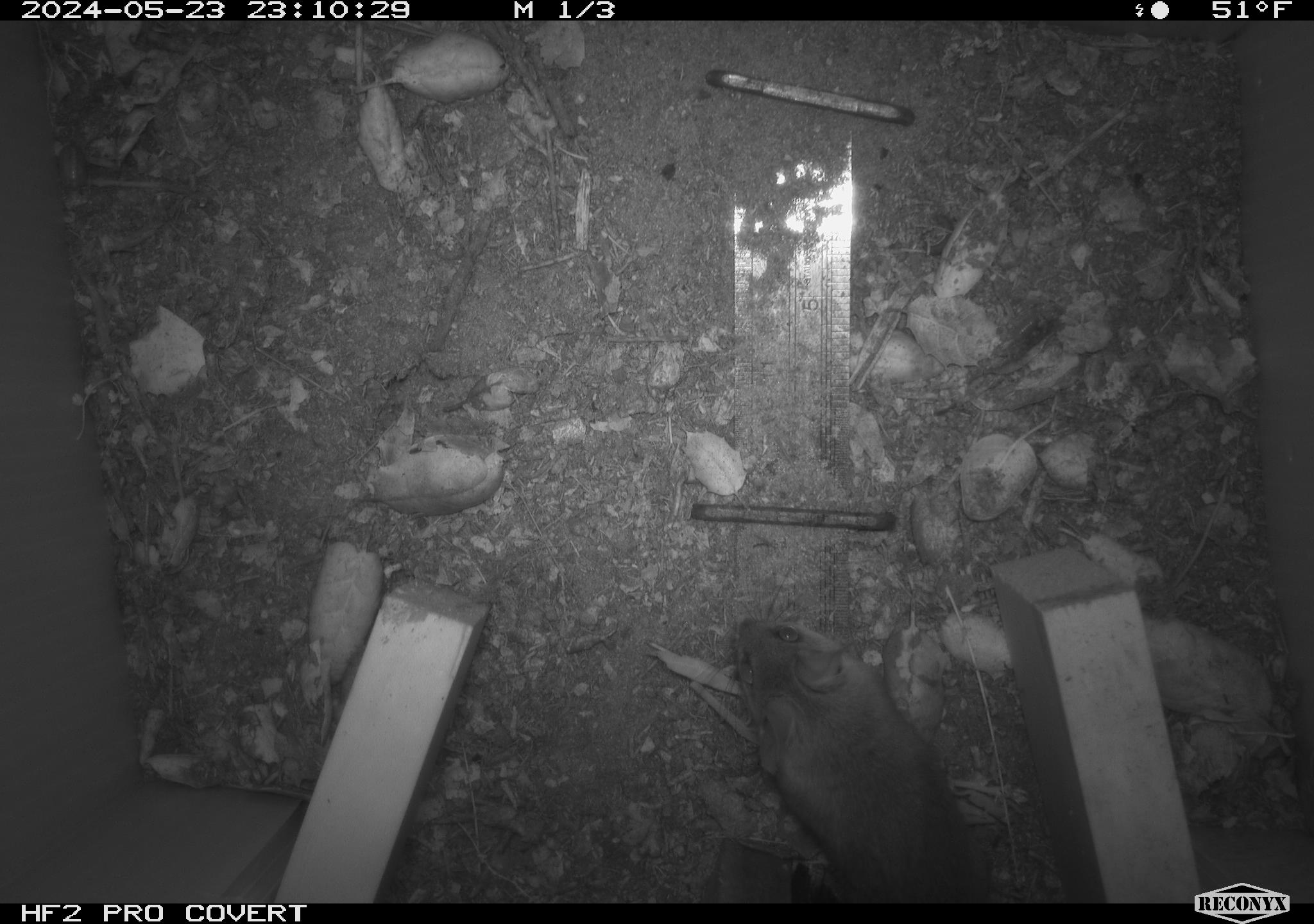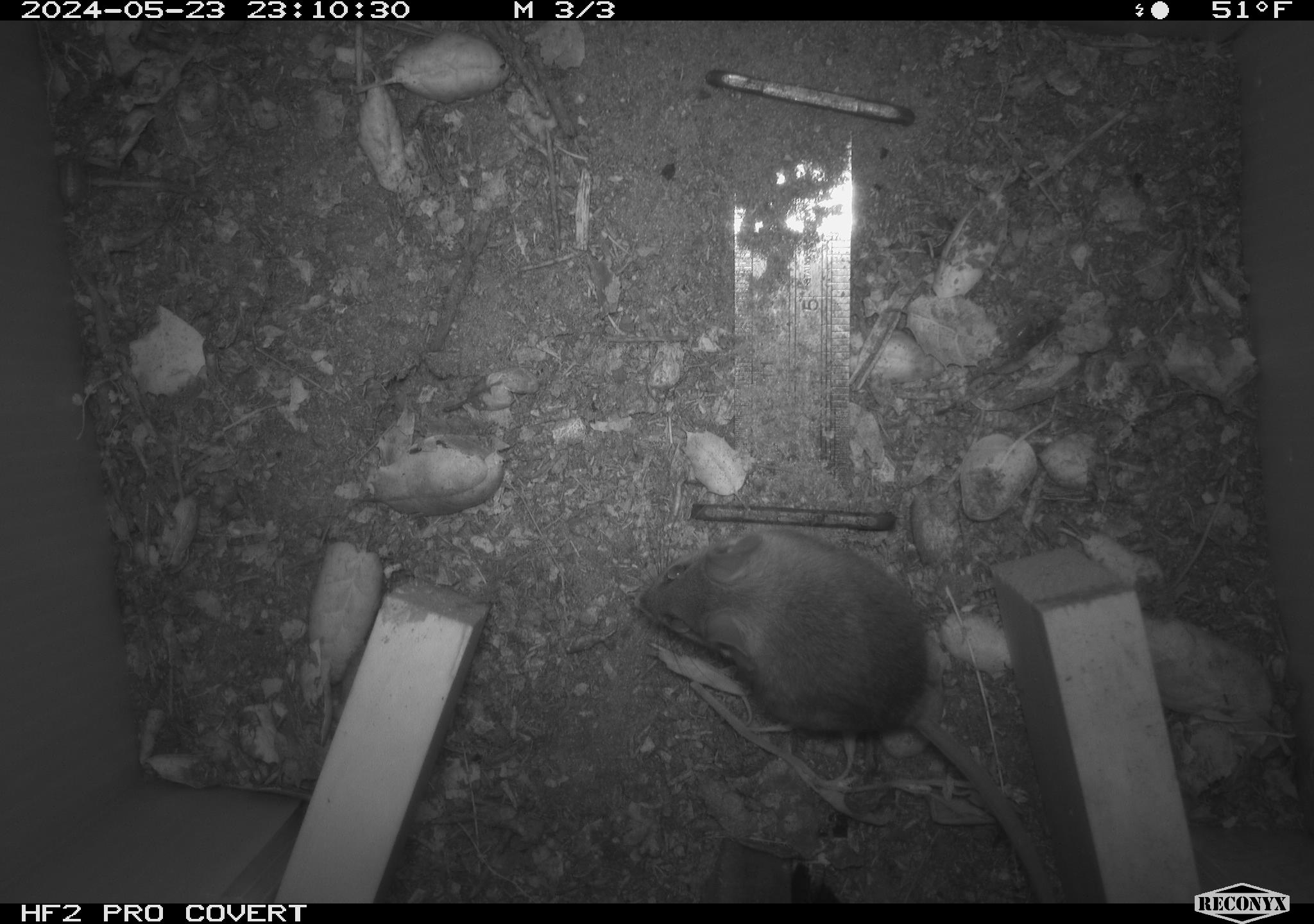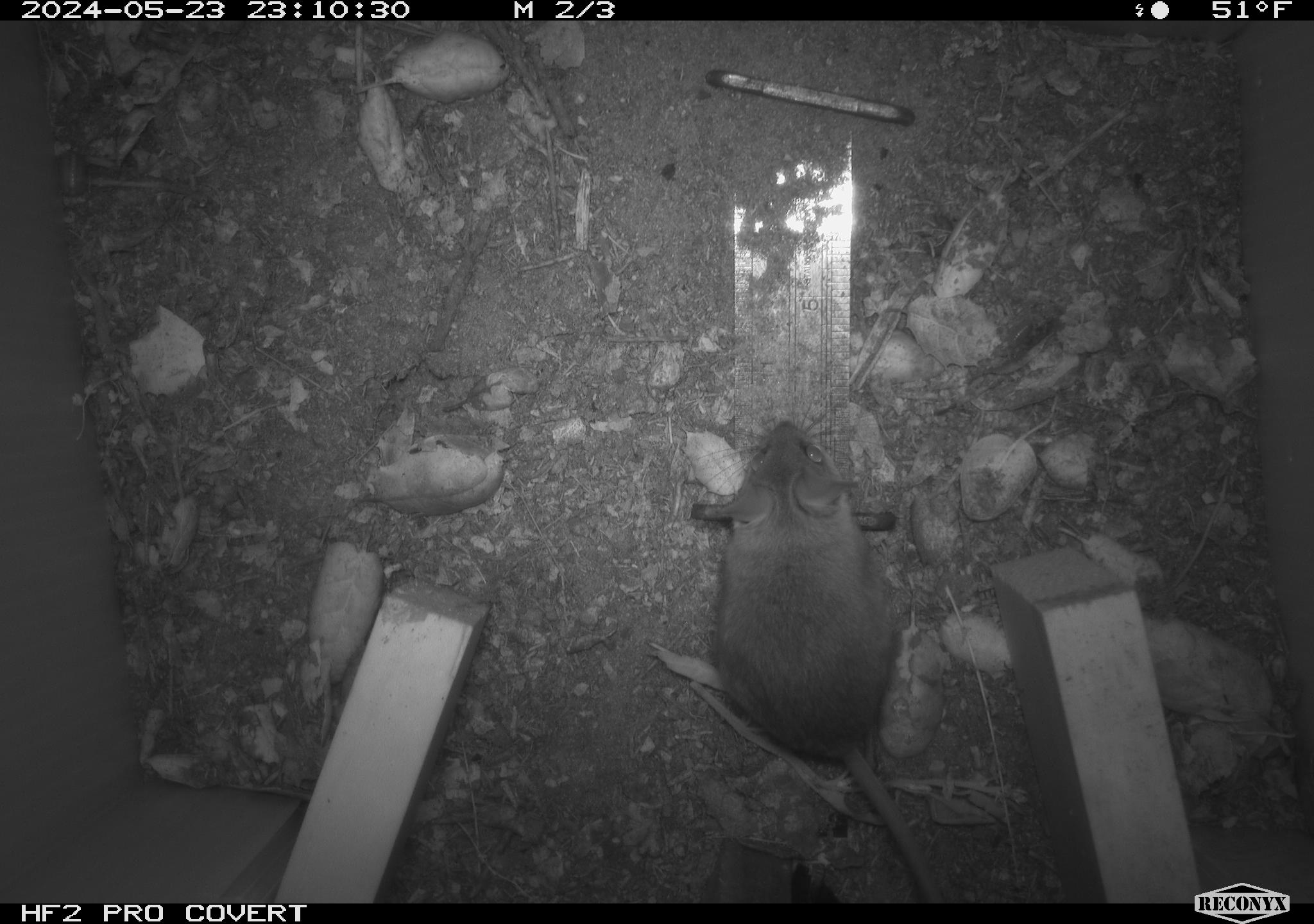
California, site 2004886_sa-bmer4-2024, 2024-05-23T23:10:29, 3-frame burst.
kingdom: Animalia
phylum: Chordata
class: Mammalia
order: Rodentia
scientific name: Rodentia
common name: mouse species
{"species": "mouse species (Rodentia)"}